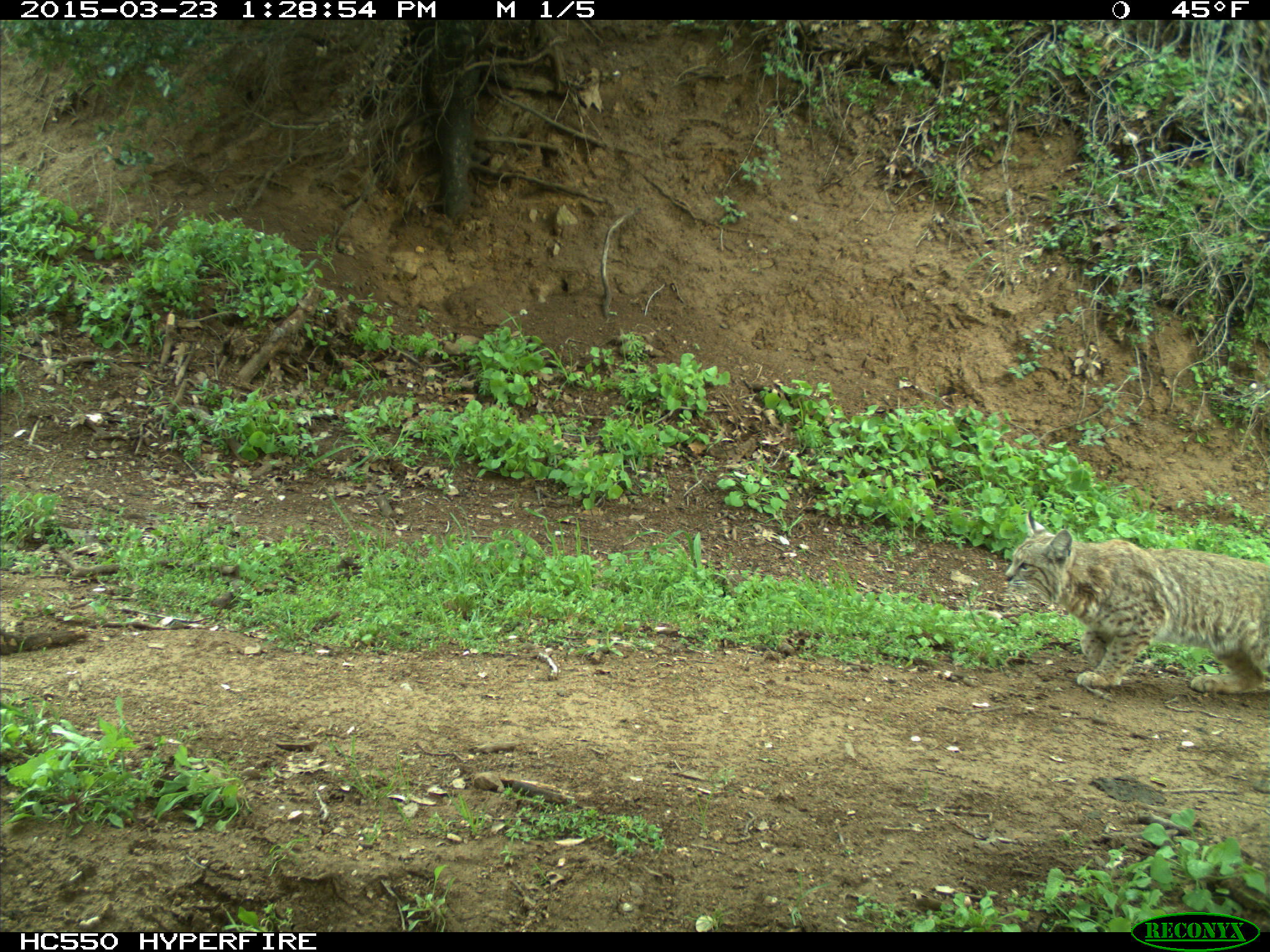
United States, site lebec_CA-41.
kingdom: Animalia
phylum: Chordata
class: Mammalia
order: Carnivora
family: Felidae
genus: Lynx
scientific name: Lynx rufus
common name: bobcat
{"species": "Lynx rufus (bobcat)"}